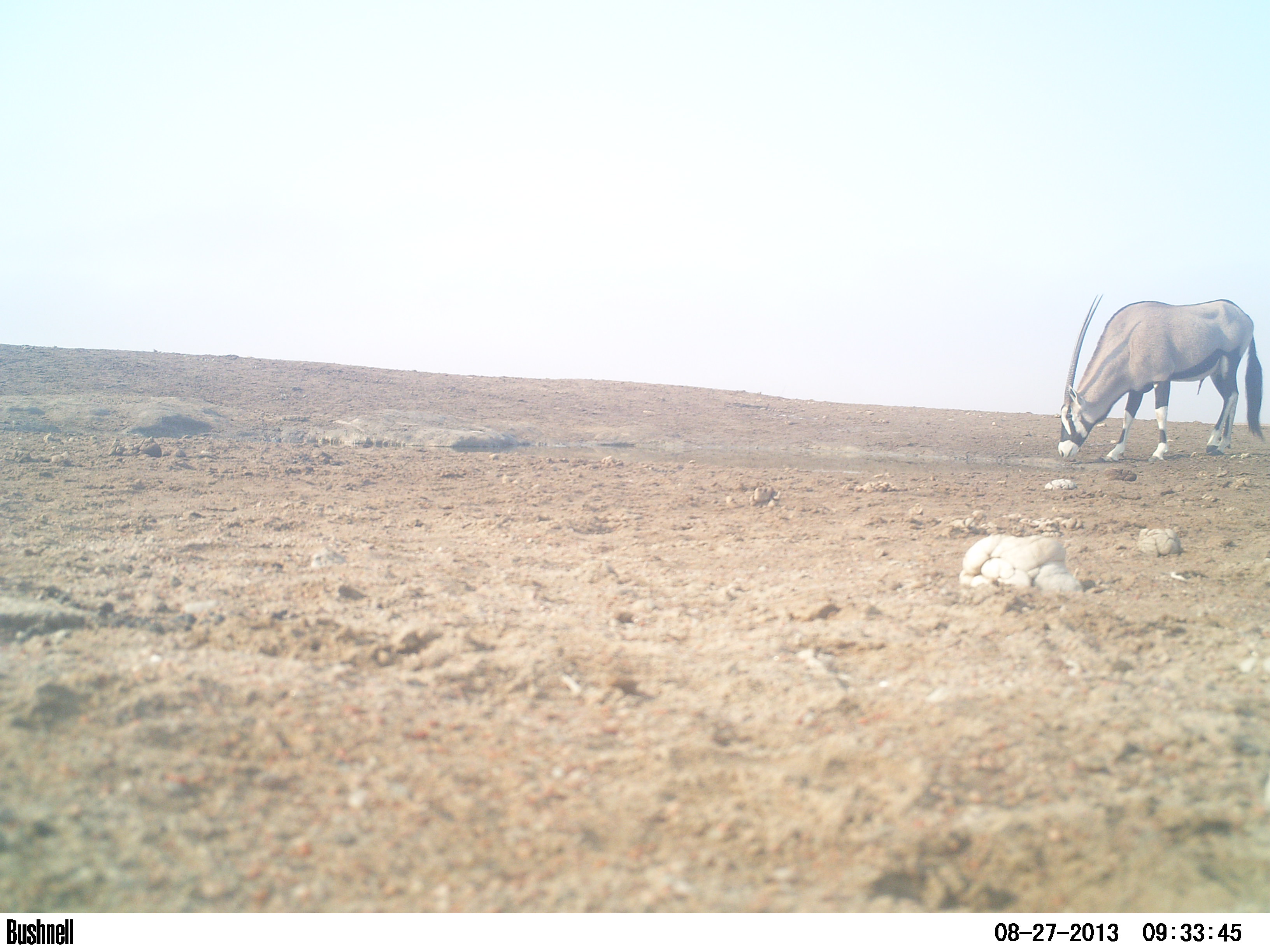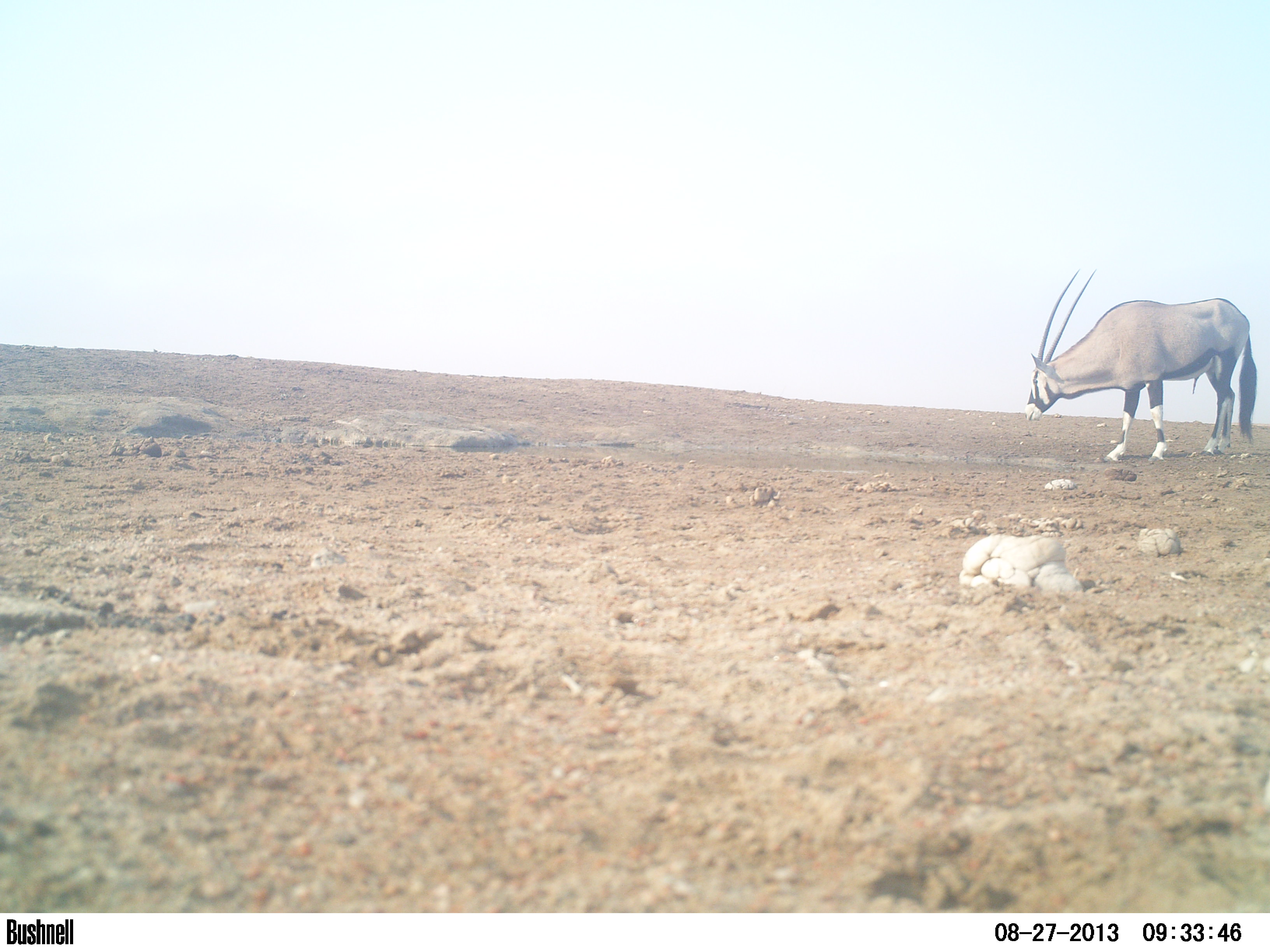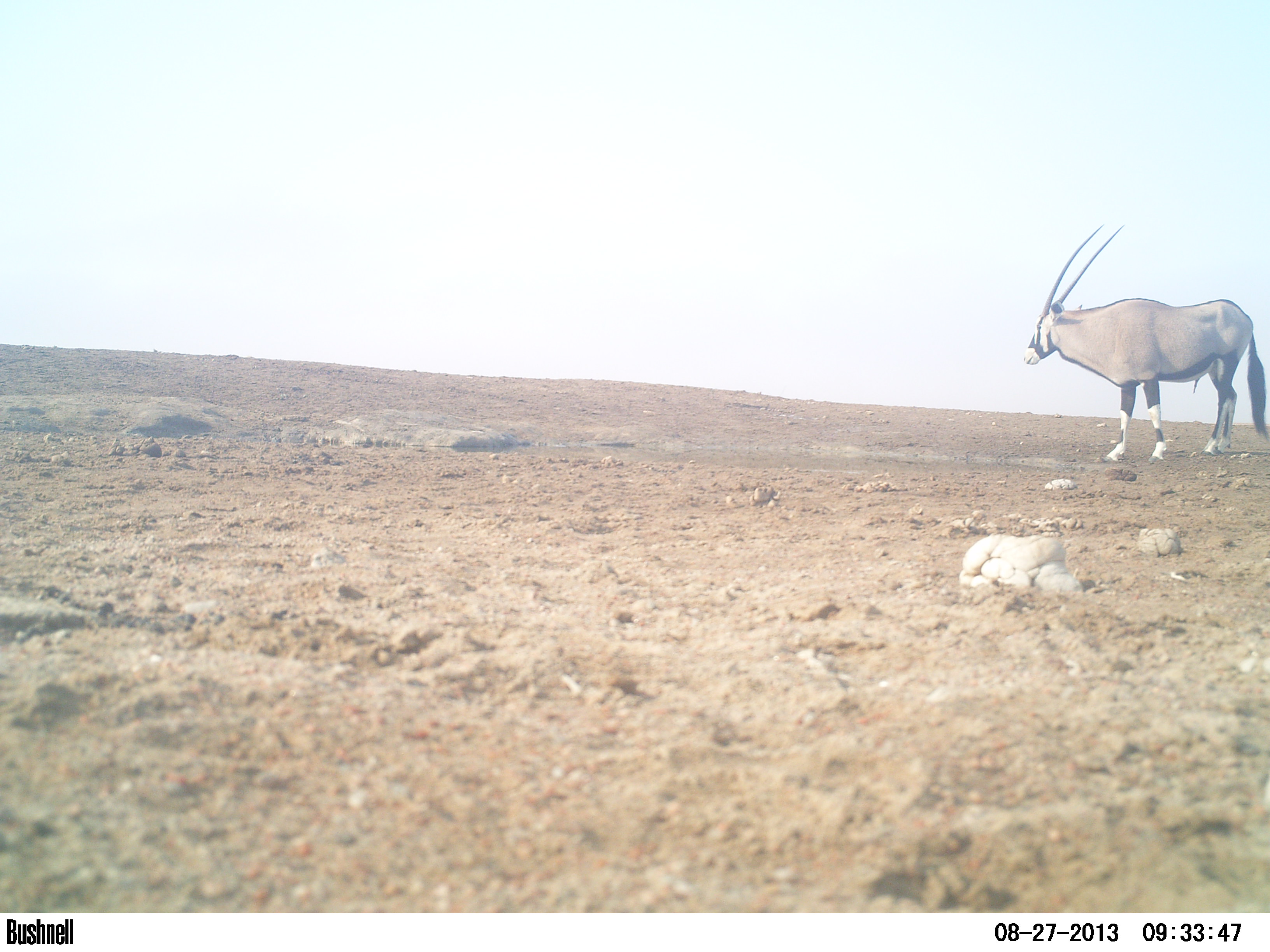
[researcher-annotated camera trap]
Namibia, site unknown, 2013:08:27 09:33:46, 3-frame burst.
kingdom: Animalia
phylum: Chordata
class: Mammalia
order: Artiodactyla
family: Bovidae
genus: Oryx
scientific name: Oryx gazella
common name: gemsbok